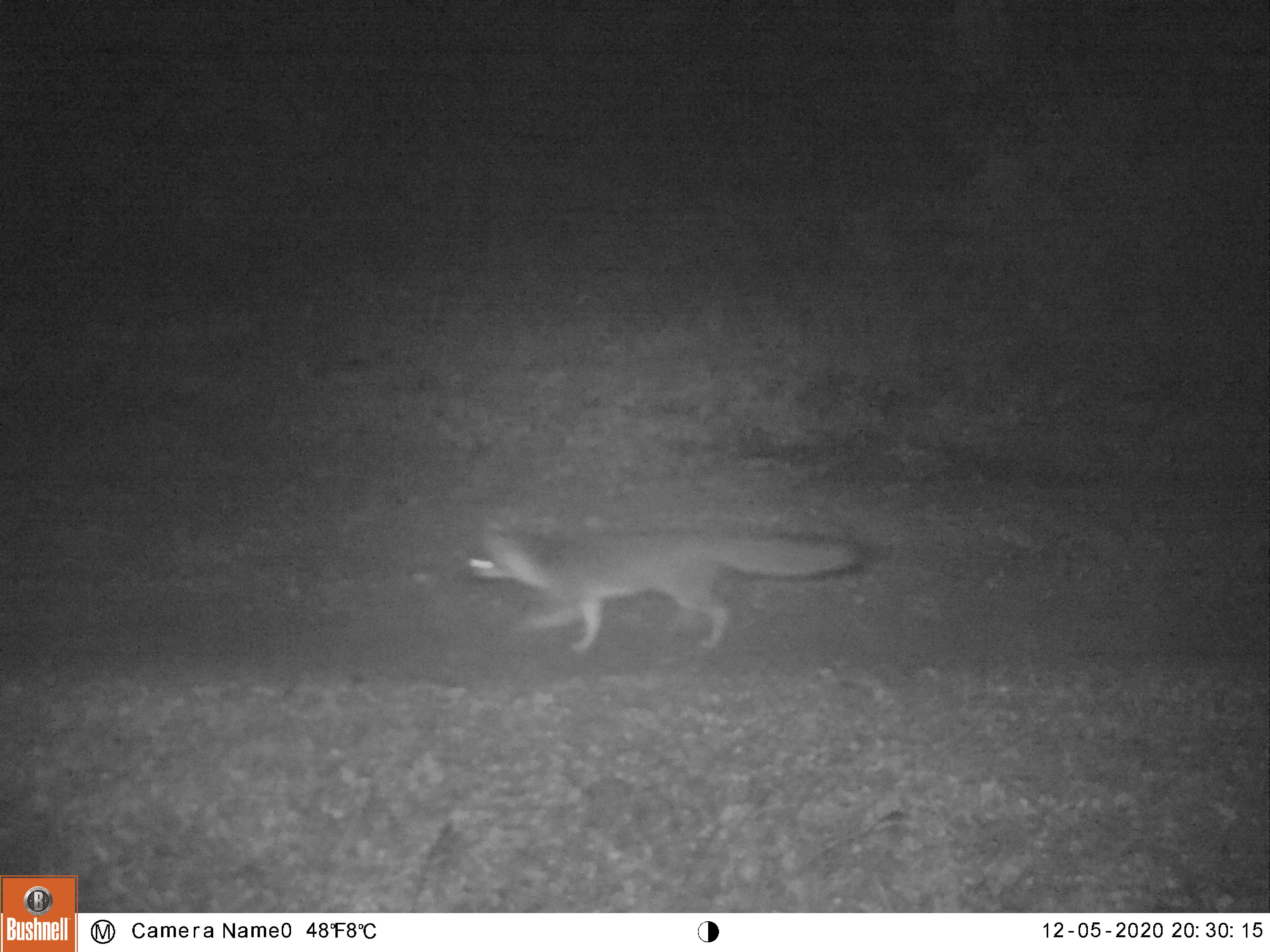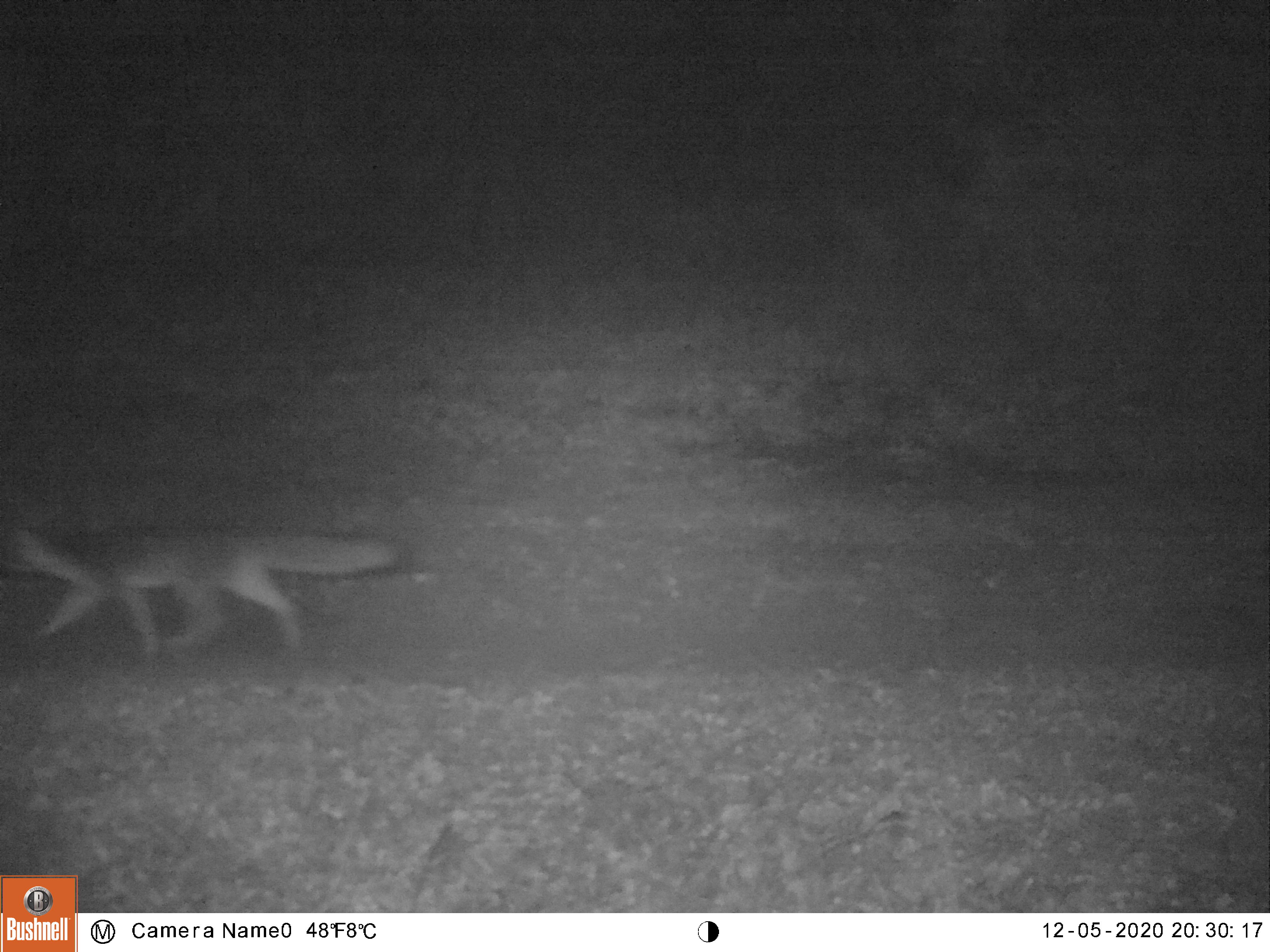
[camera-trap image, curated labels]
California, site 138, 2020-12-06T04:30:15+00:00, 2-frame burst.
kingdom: Animalia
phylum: Chordata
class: Mammalia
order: Carnivora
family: Canidae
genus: Urocyon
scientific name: Urocyon cinereoargenteus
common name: gray fox